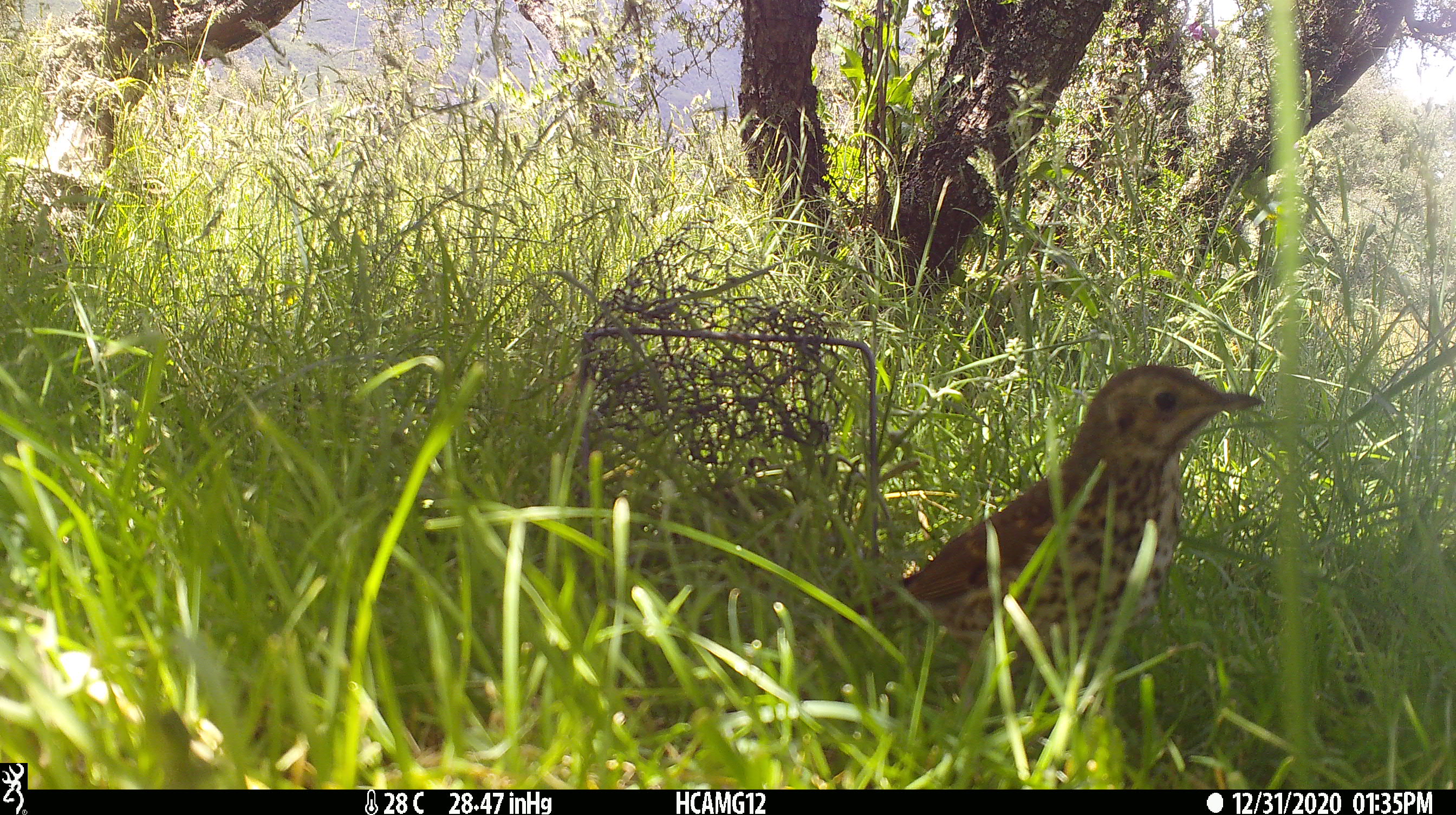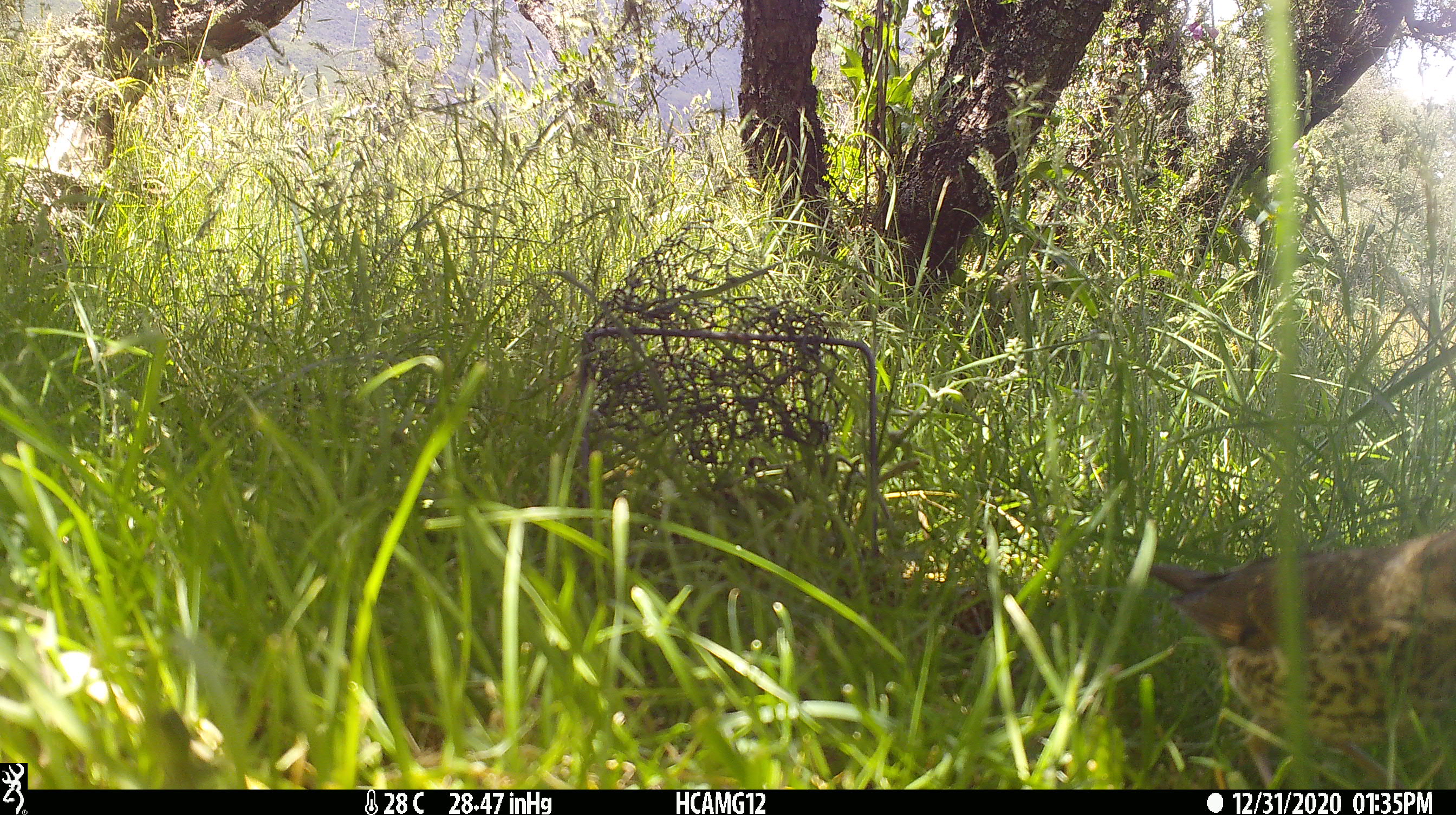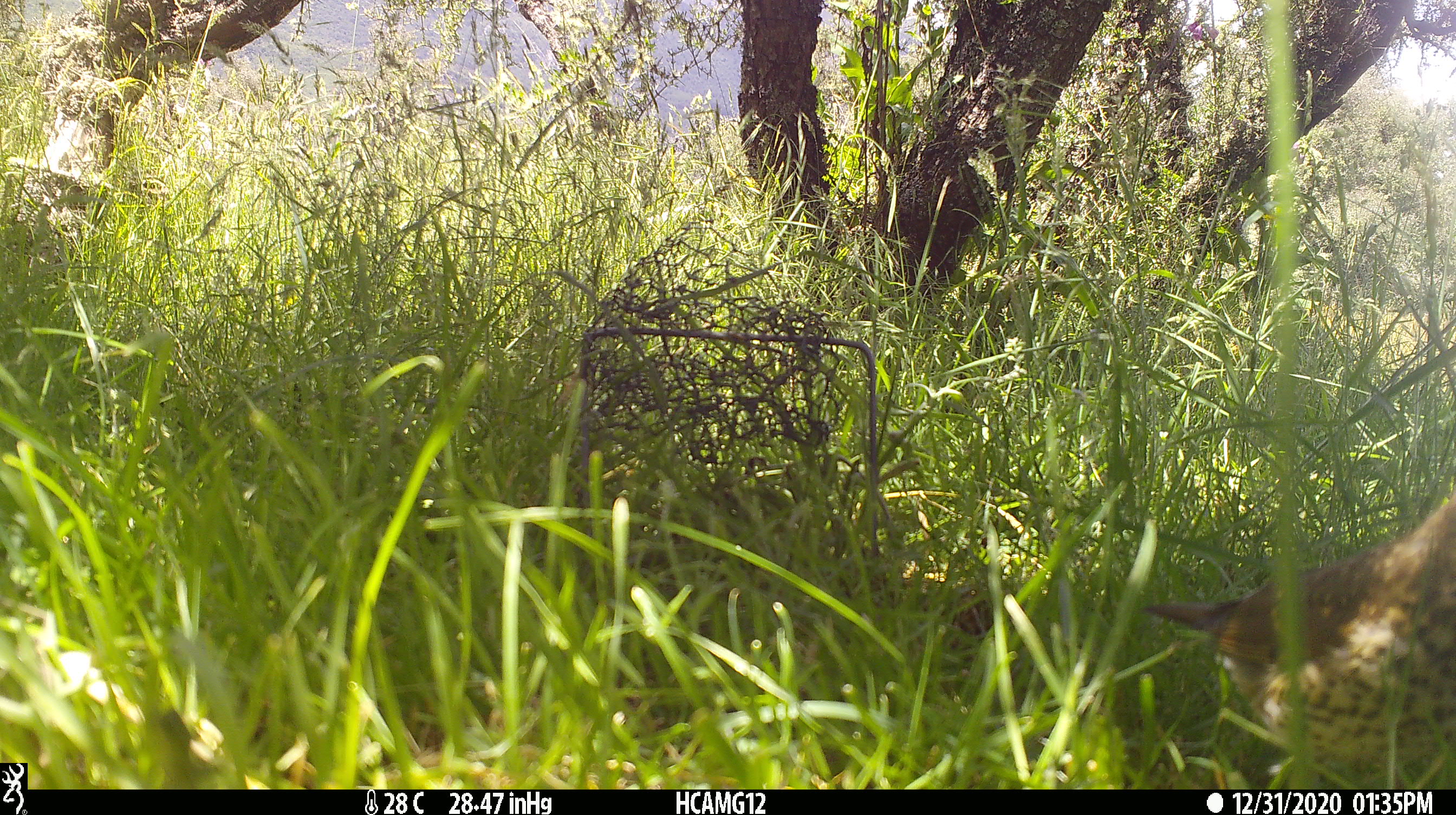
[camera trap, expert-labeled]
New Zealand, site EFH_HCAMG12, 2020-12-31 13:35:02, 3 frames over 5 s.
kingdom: Animalia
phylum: Chordata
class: Aves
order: Passeriformes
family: Turdidae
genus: Turdus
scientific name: Turdus philomelos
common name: song thrush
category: thrush